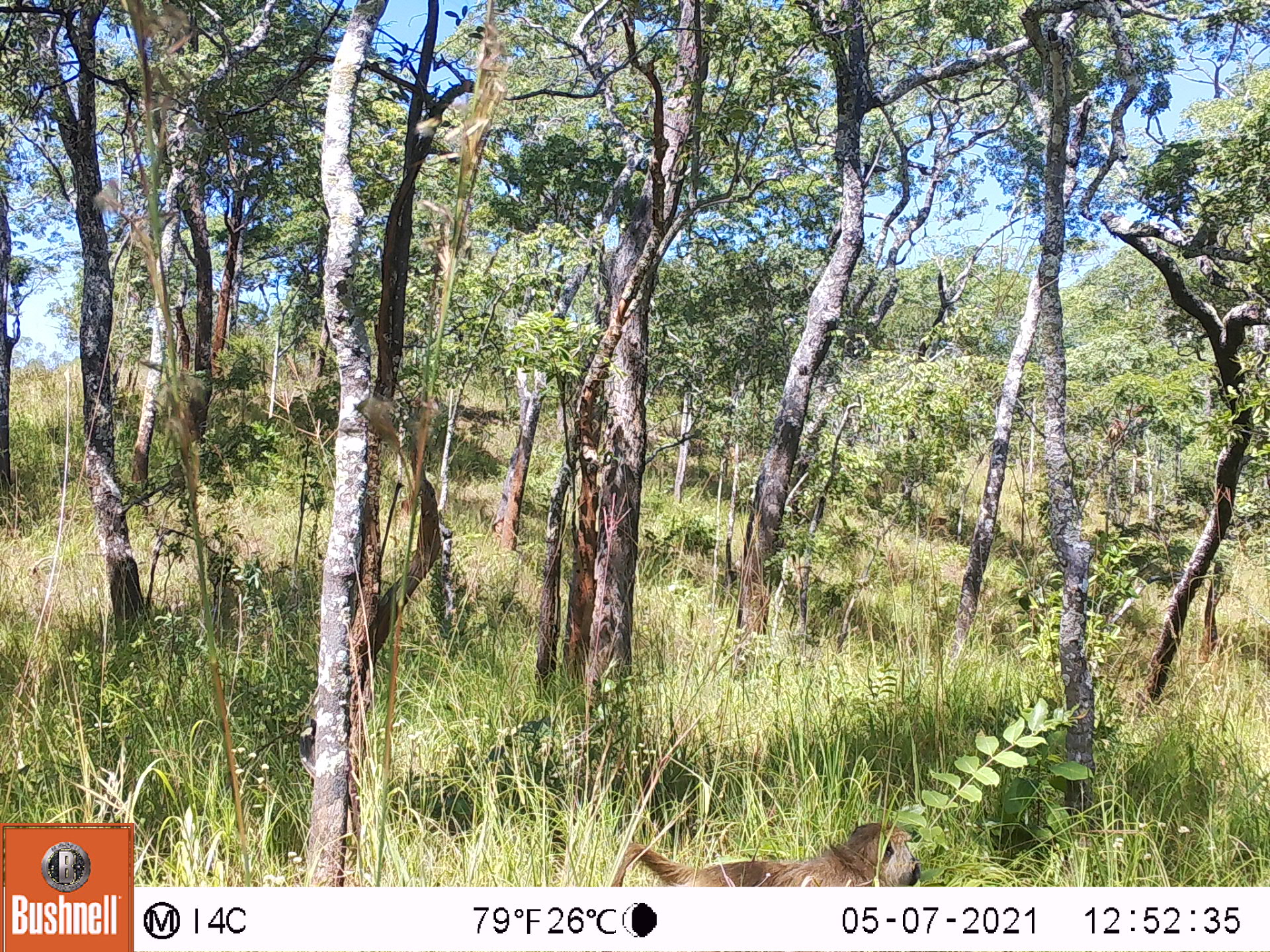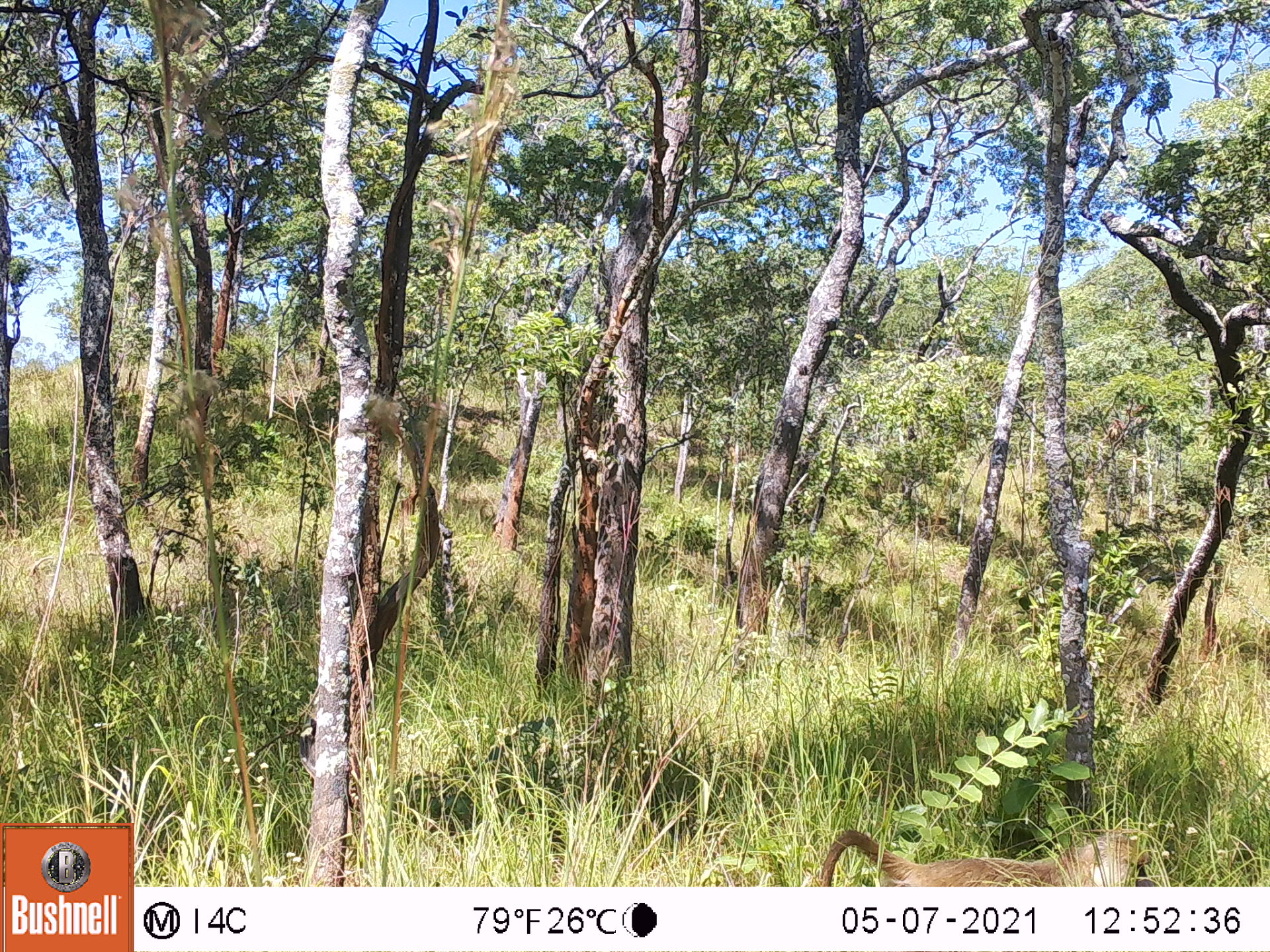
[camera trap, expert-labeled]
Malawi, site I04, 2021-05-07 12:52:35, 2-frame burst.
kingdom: Animalia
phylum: Chordata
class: Mammalia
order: Primates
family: Cercopithecidae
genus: Papio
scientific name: Papio cynocephalus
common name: yellow baboon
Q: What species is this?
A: Yellow baboon (Papio cynocephalus).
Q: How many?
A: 1.